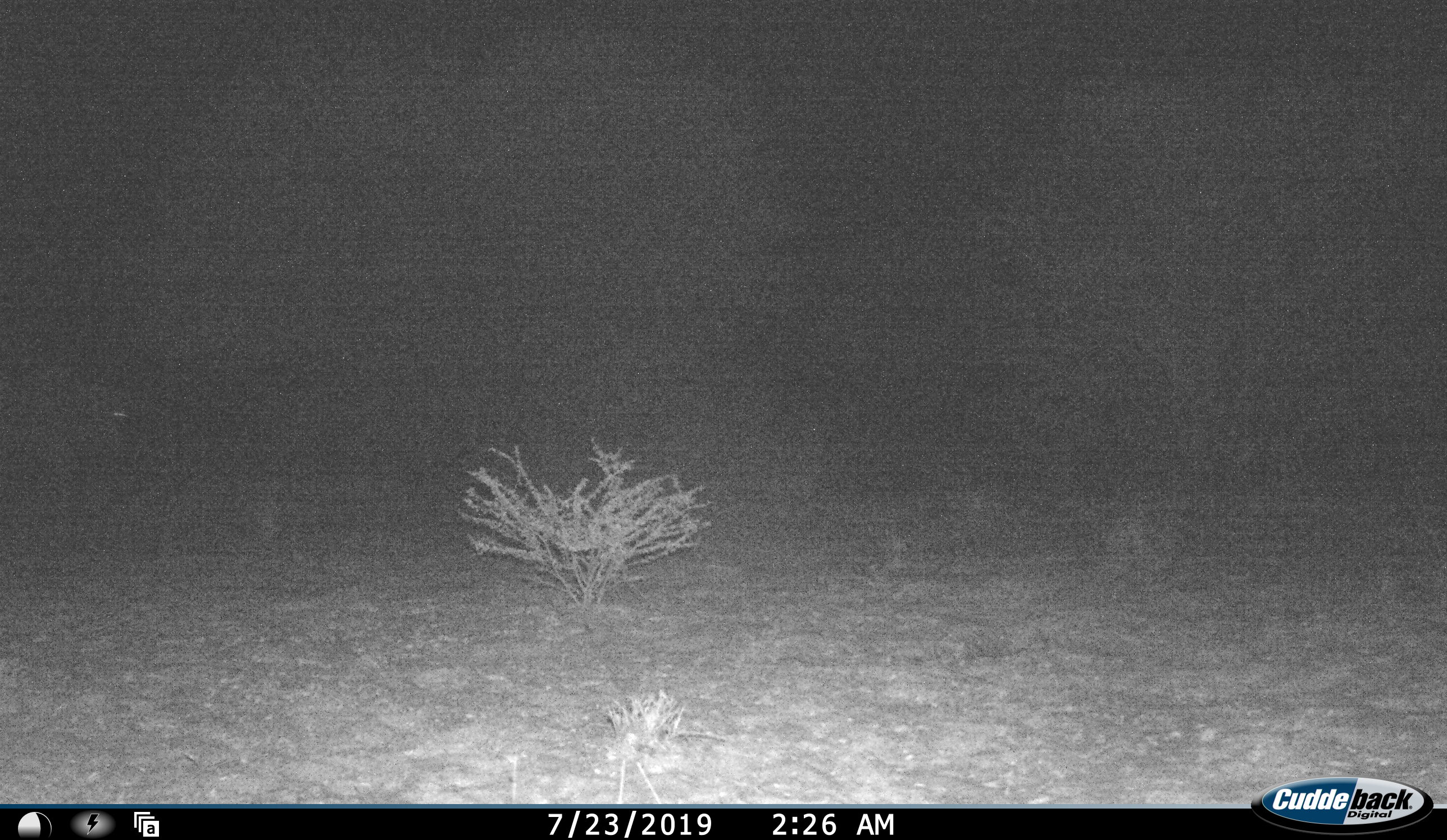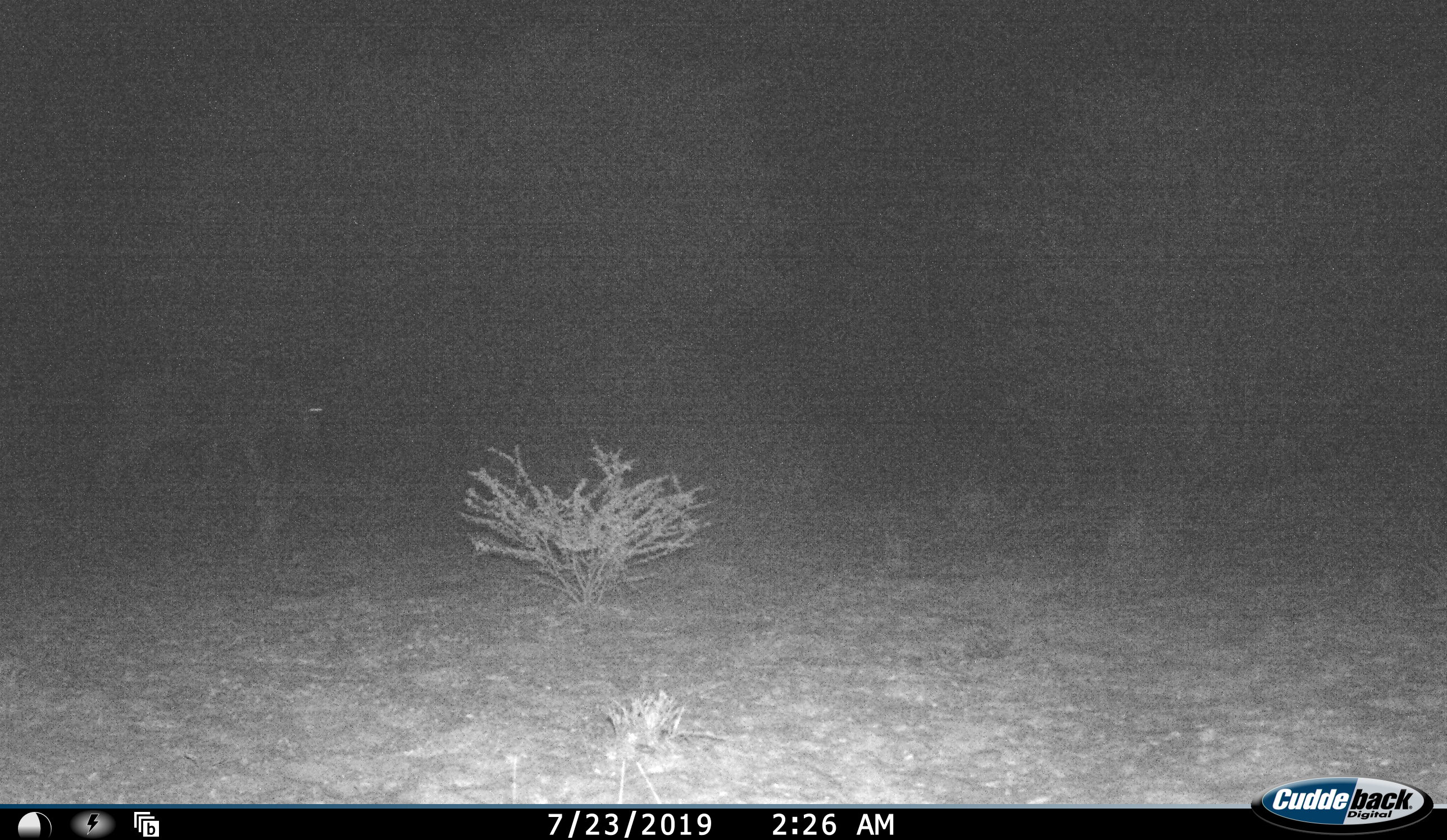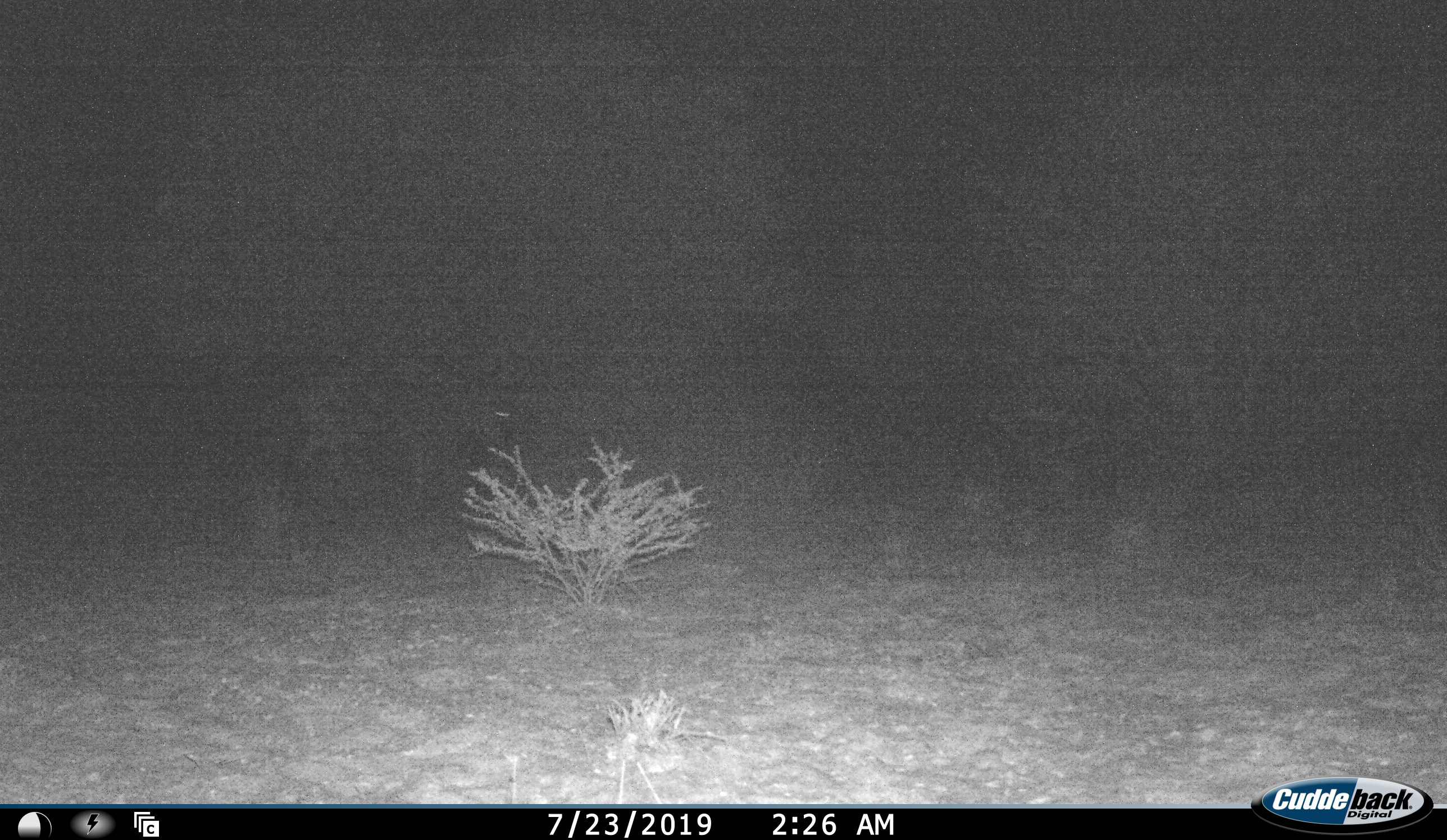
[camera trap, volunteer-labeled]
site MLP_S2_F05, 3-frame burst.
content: unidentified animal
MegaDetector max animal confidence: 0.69